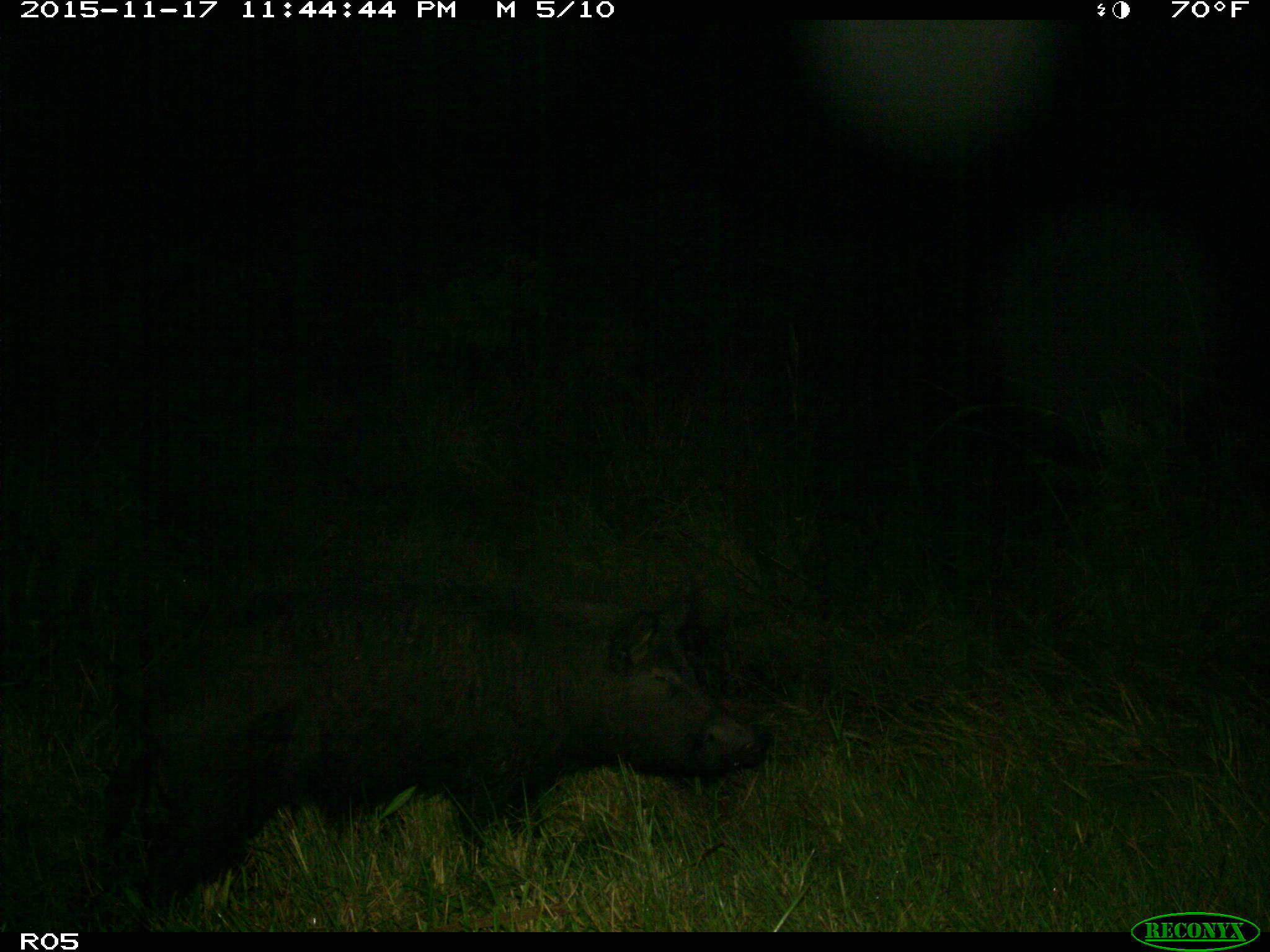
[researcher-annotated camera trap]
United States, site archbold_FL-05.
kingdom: Animalia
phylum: Chordata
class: Mammalia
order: Artiodactyla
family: Suidae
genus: Sus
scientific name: Sus scrofa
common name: wild boar